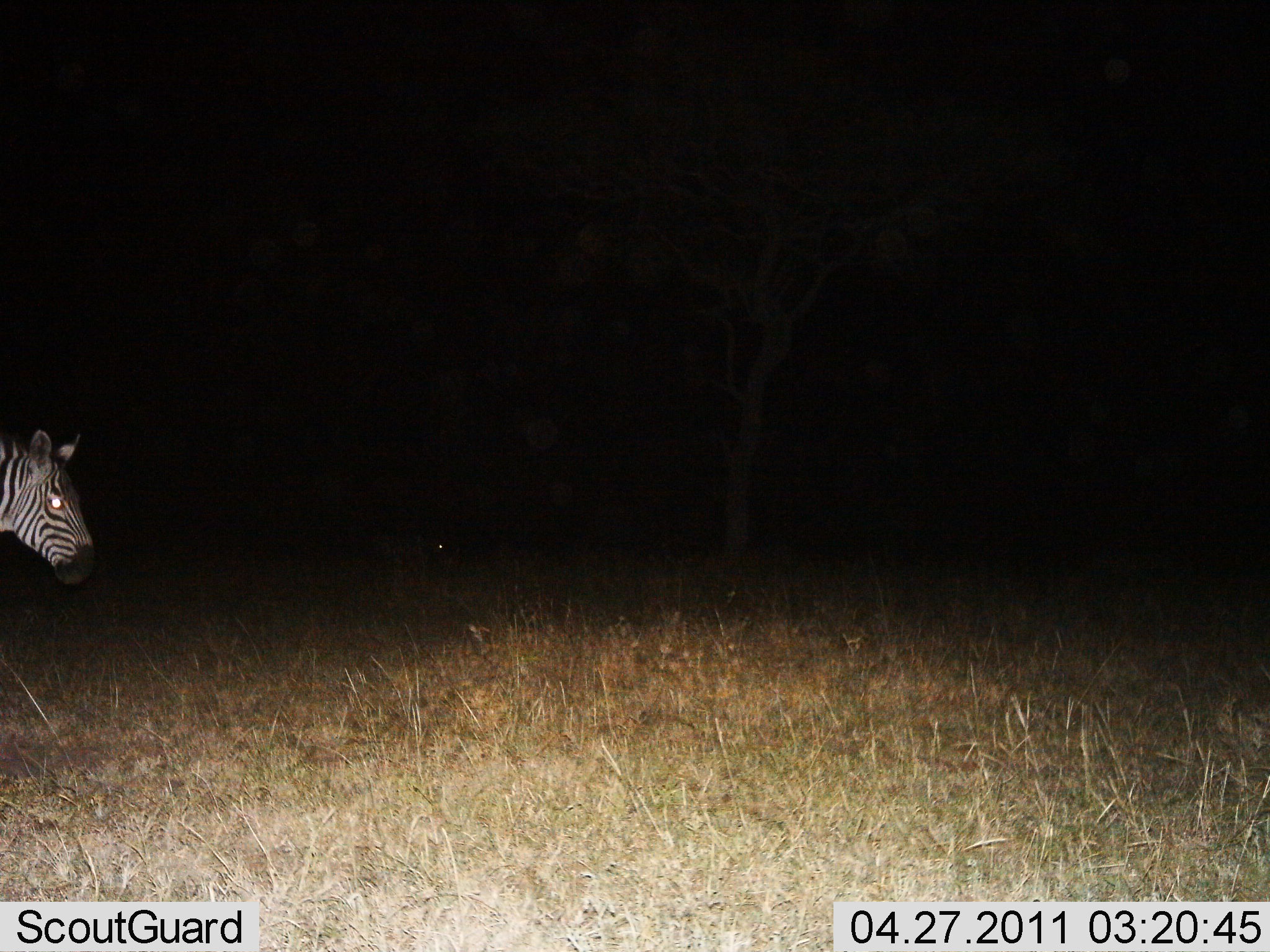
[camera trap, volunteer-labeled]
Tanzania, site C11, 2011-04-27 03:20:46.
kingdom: Animalia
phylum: Chordata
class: Mammalia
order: Perissodactyla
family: Equidae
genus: Equus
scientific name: Equus quagga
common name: plains zebra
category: zebra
Zebra (plains zebra) (Equus quagga), count 1. Behavior (volunteer vote fractions): standing 36%, resting 0%, moving 73%, interacting 0%. Young present (vote fraction): 0%. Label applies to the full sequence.